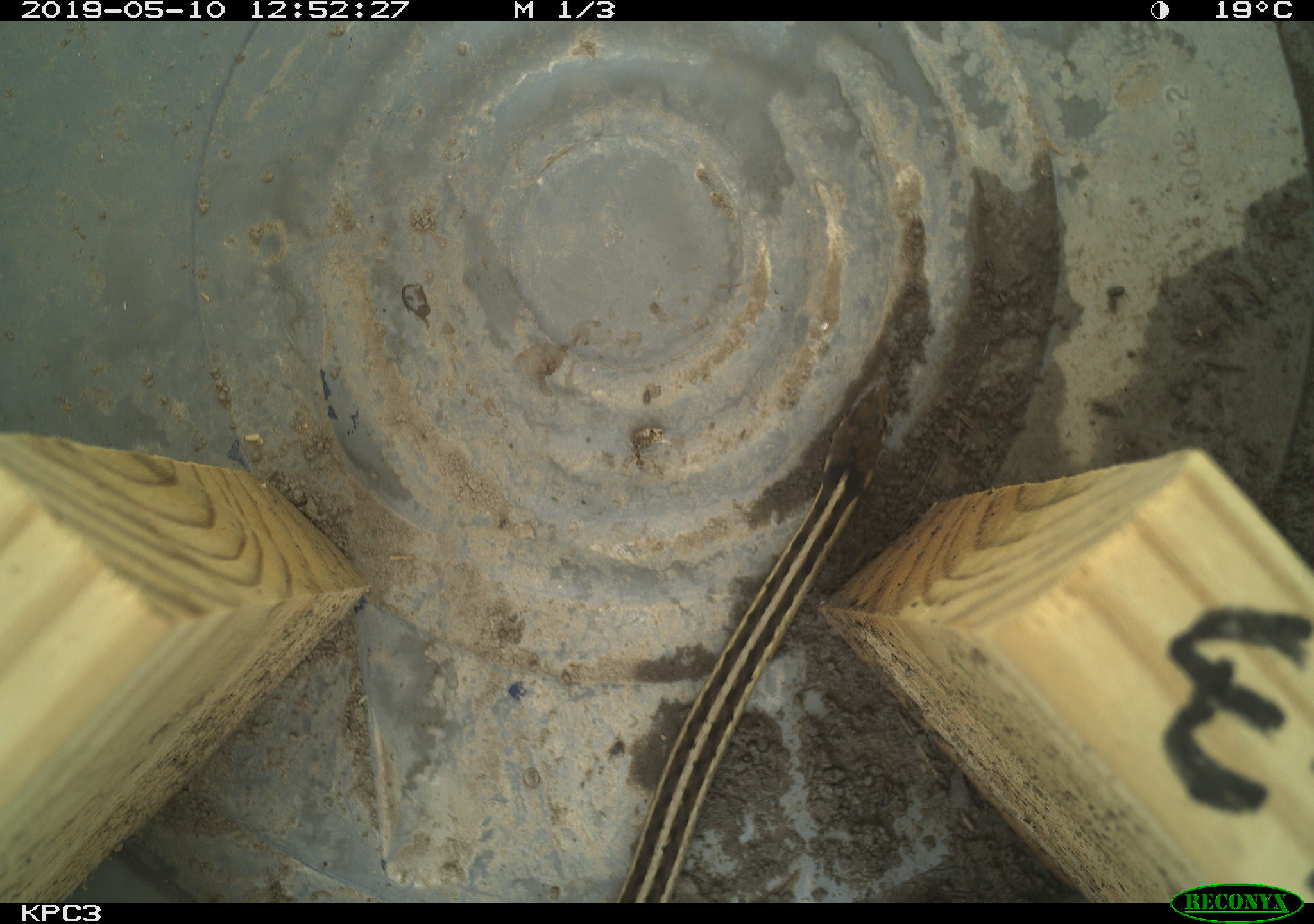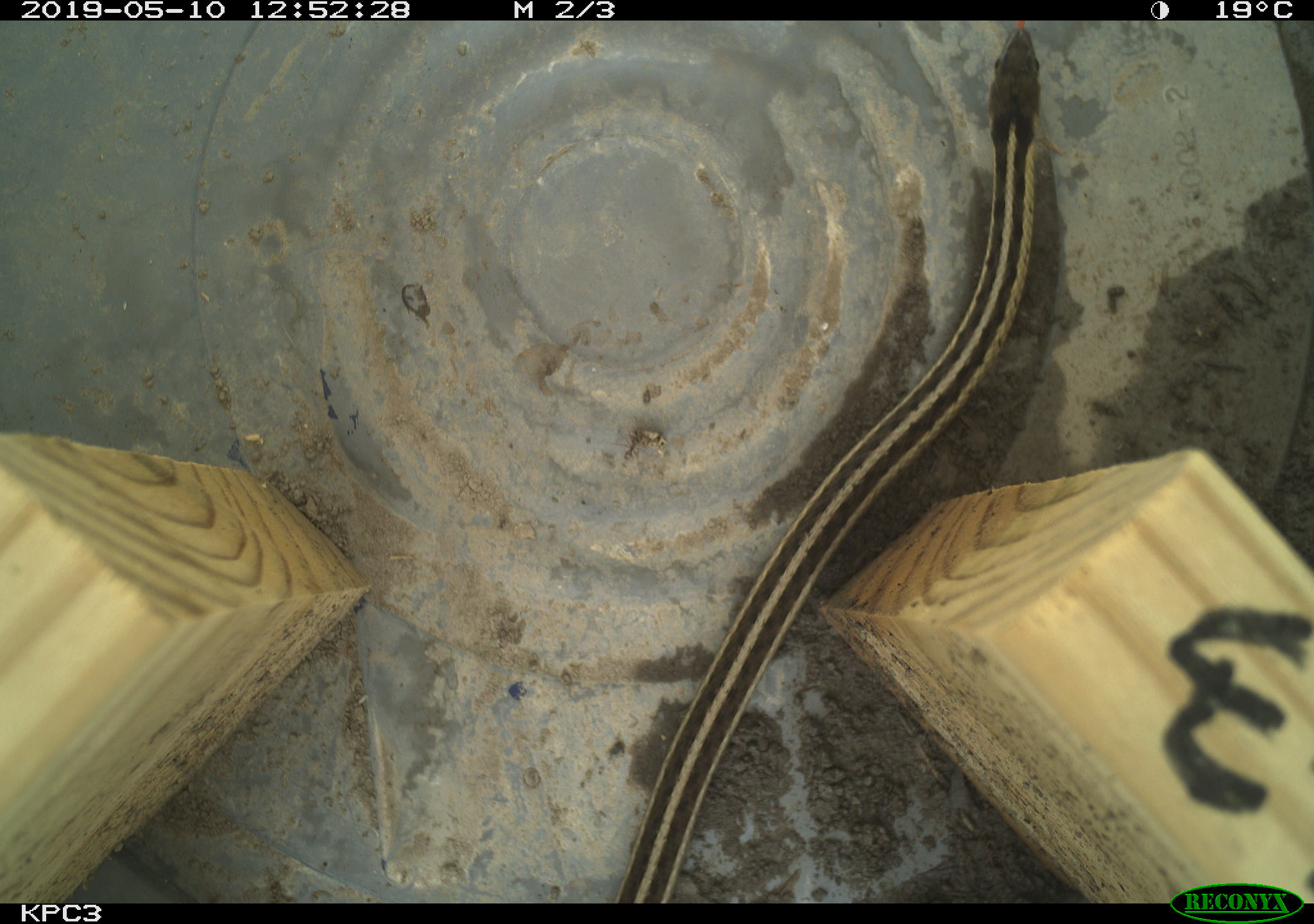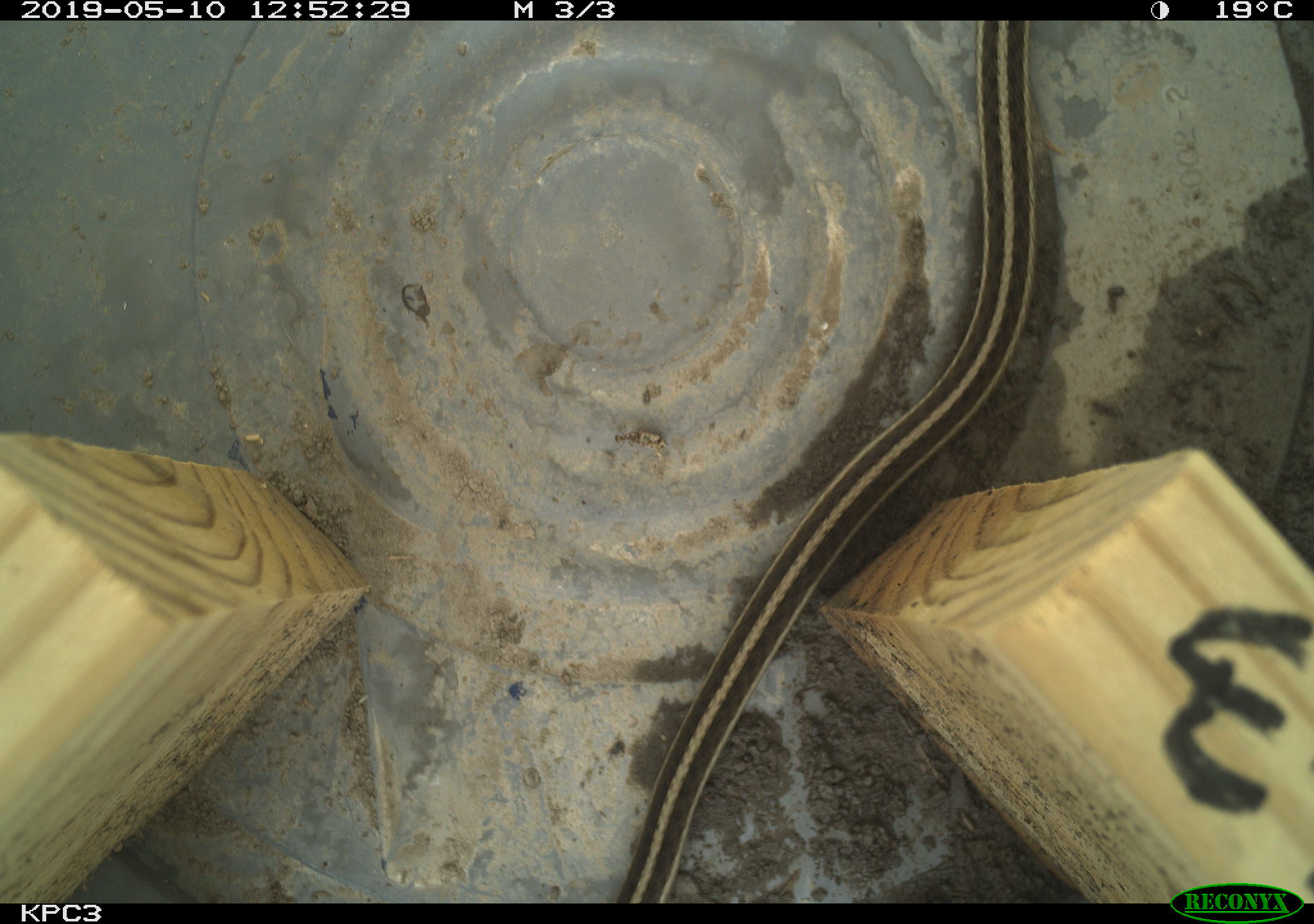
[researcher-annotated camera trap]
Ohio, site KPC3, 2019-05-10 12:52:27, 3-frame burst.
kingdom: Animalia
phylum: Chordata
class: Reptilia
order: Squamata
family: Colubridae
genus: Thamnophis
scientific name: Thamnophis sirtalis sirtalis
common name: eastern gartersnake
Eastern gartersnake (Thamnophis sirtalis sirtalis).